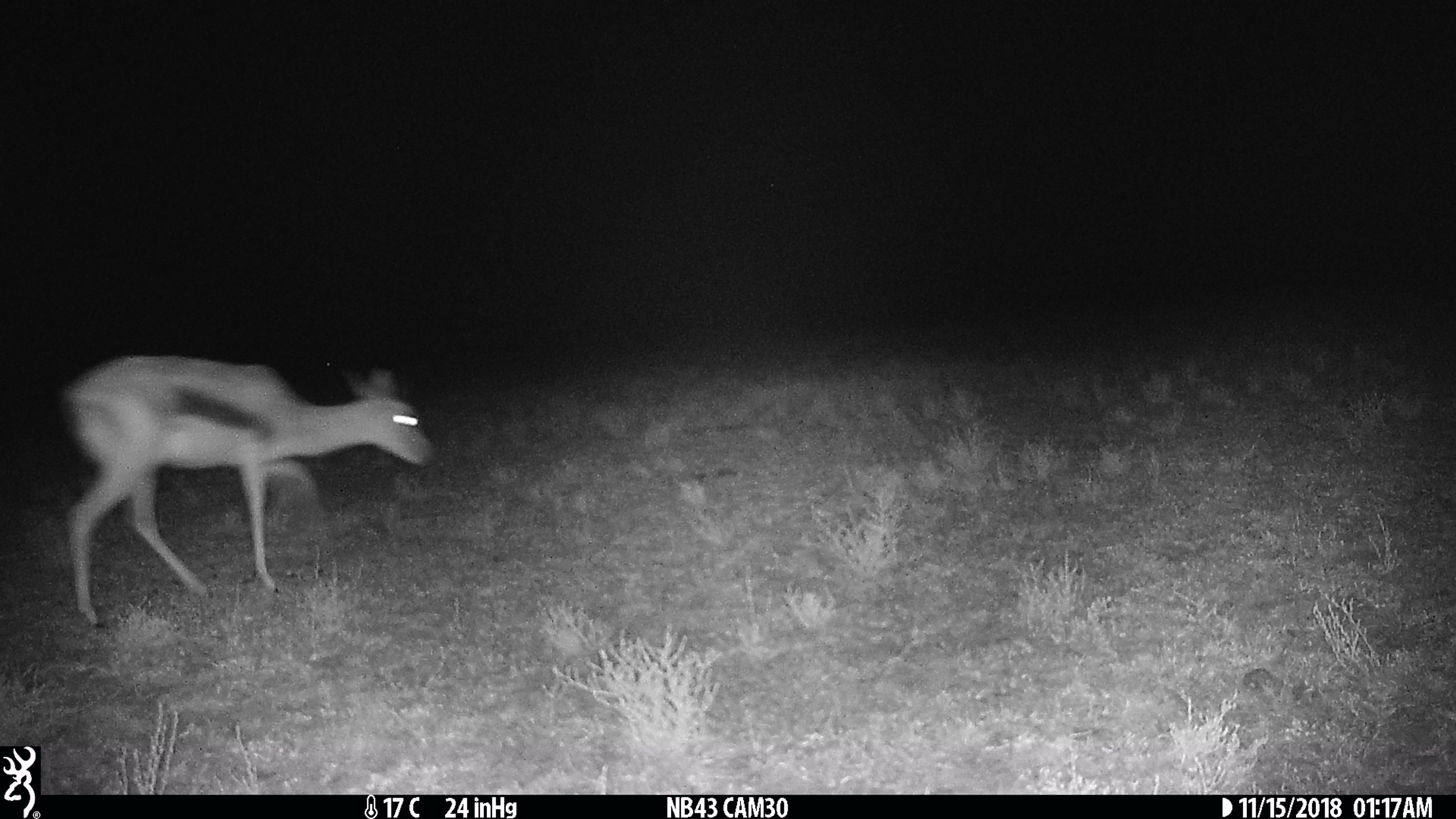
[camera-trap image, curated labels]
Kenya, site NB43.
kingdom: Animalia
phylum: Chordata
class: Mammalia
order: Artiodactyla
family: Bovidae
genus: Eudorcas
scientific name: Eudorcas thomsonii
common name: thomon's gazelle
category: gazelle thomsons